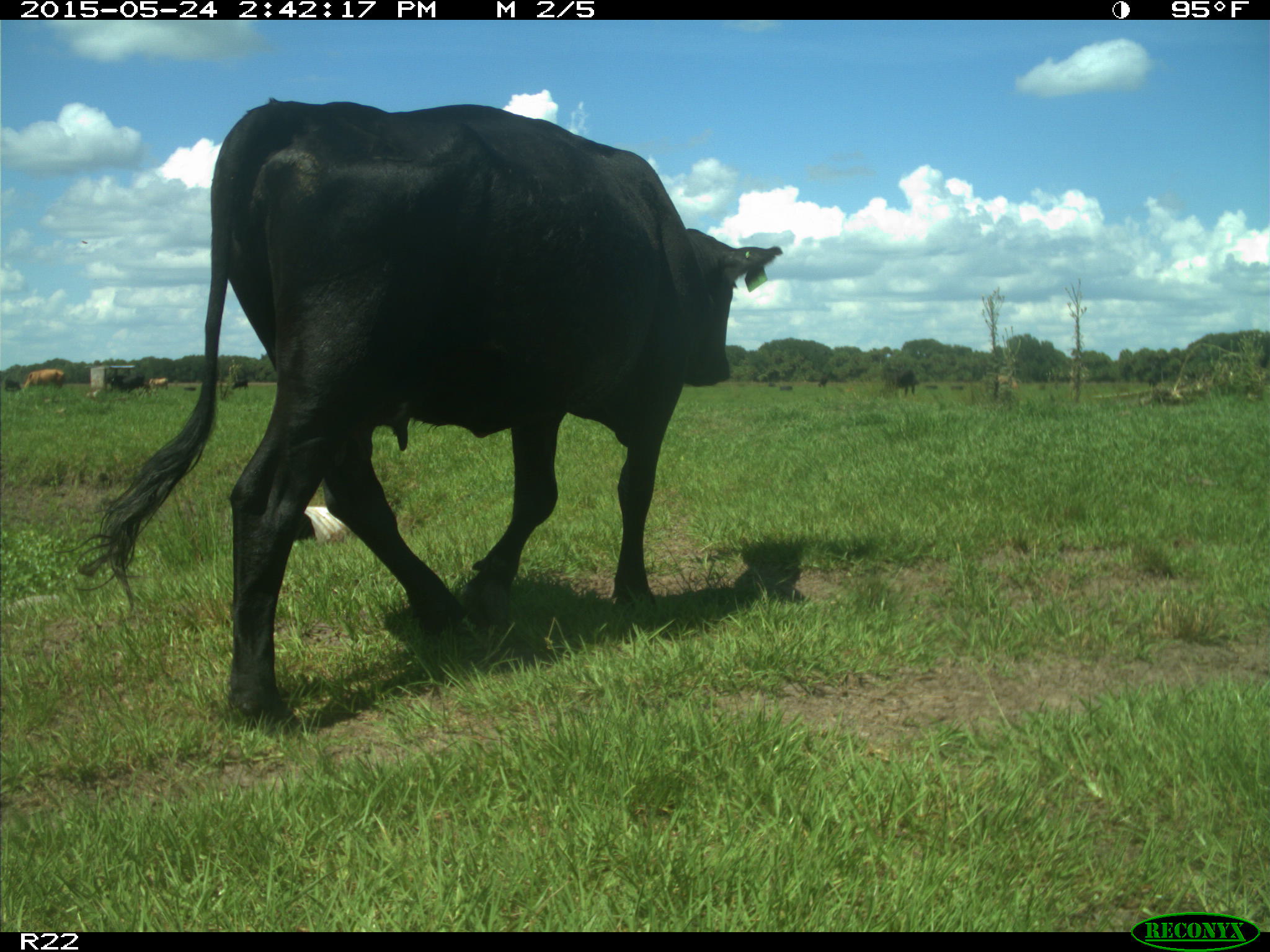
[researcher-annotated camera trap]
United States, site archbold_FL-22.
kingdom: Animalia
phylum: Chordata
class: Mammalia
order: Artiodactyla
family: Bovidae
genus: Bos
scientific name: Bos taurus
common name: domestic cow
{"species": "Bos taurus (domestic cow)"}